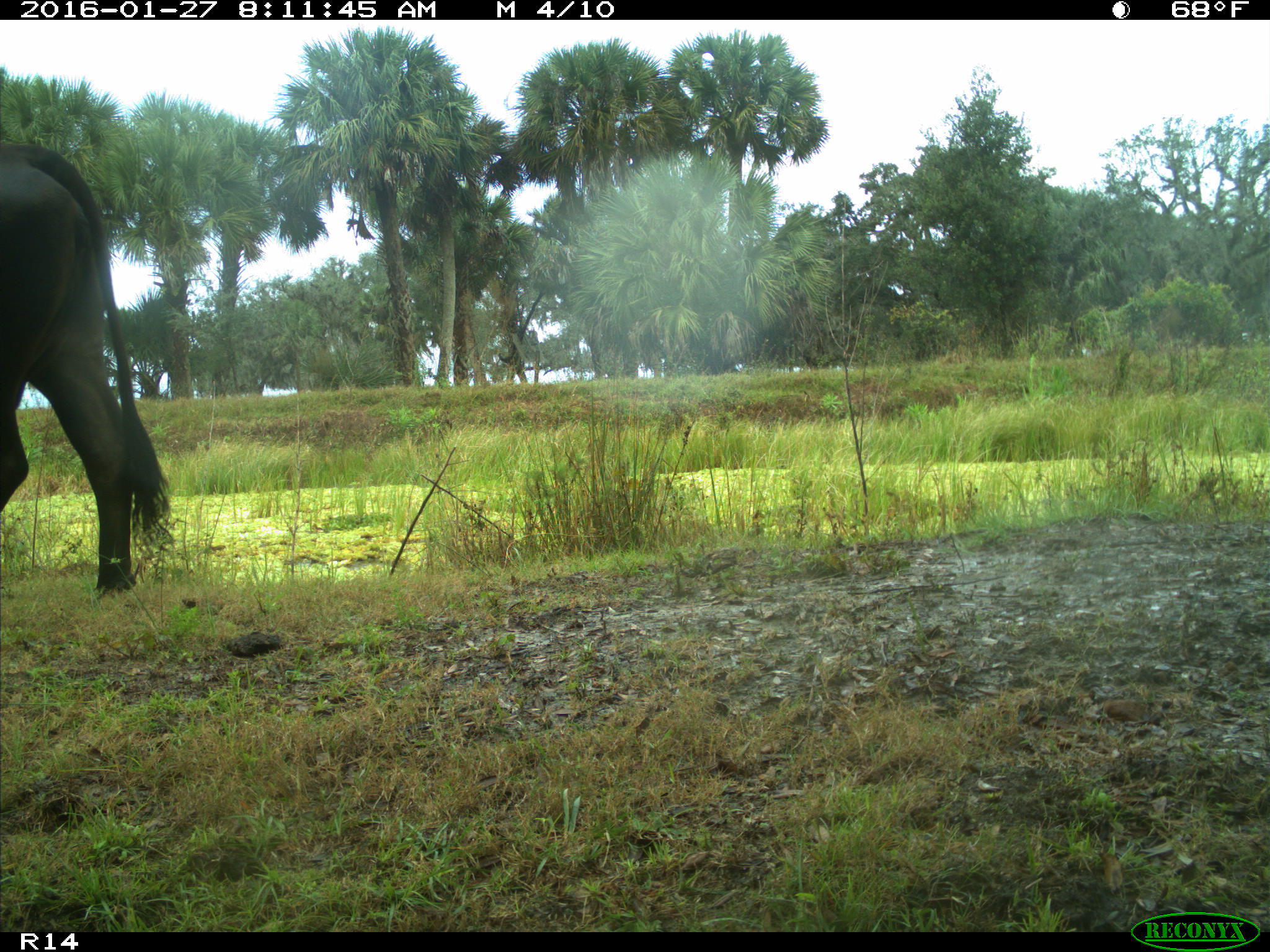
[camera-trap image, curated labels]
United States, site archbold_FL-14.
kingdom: Animalia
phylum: Chordata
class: Mammalia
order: Artiodactyla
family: Bovidae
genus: Bos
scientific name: Bos taurus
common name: domestic cow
Bos taurus (domestic cow).